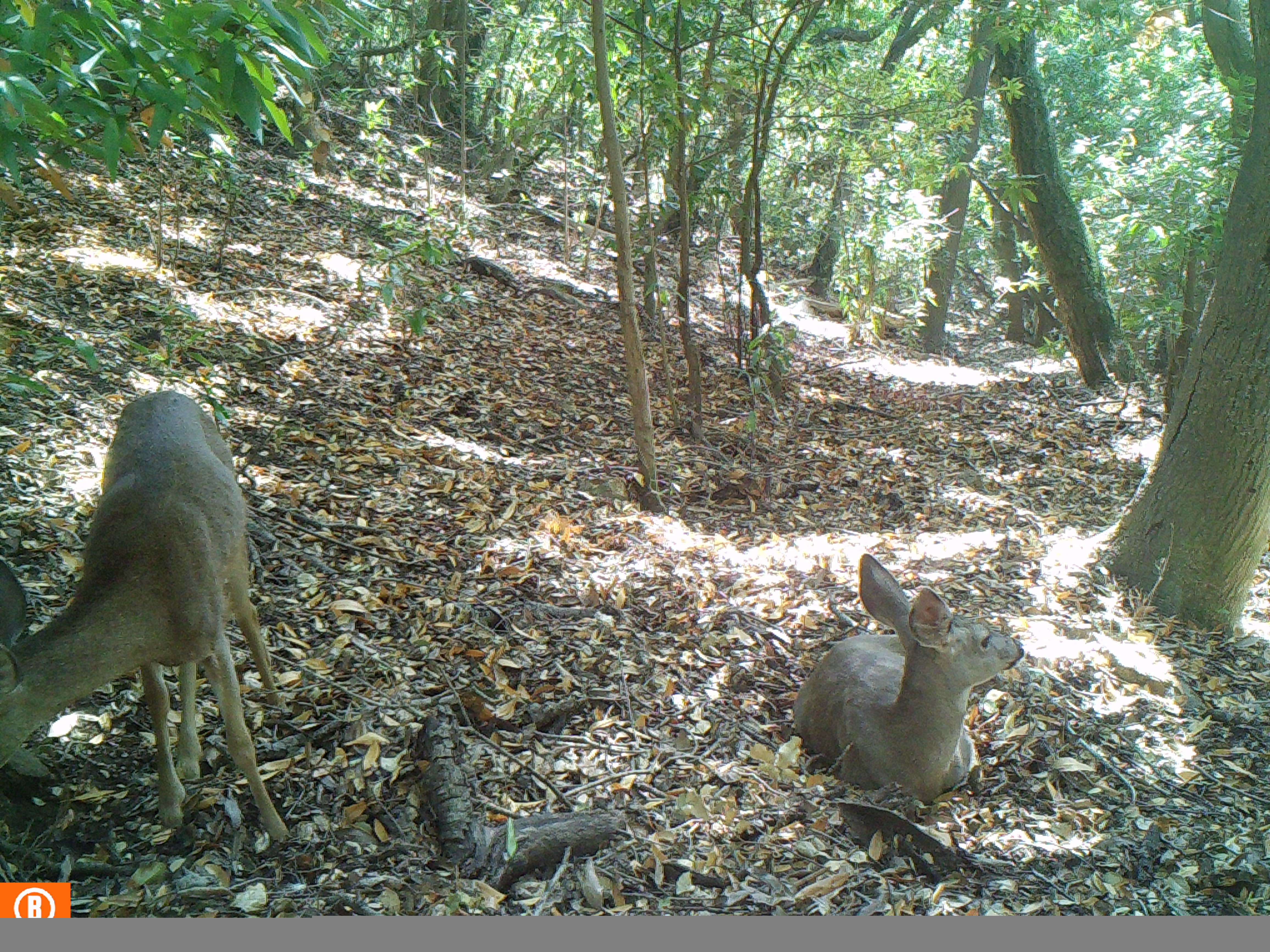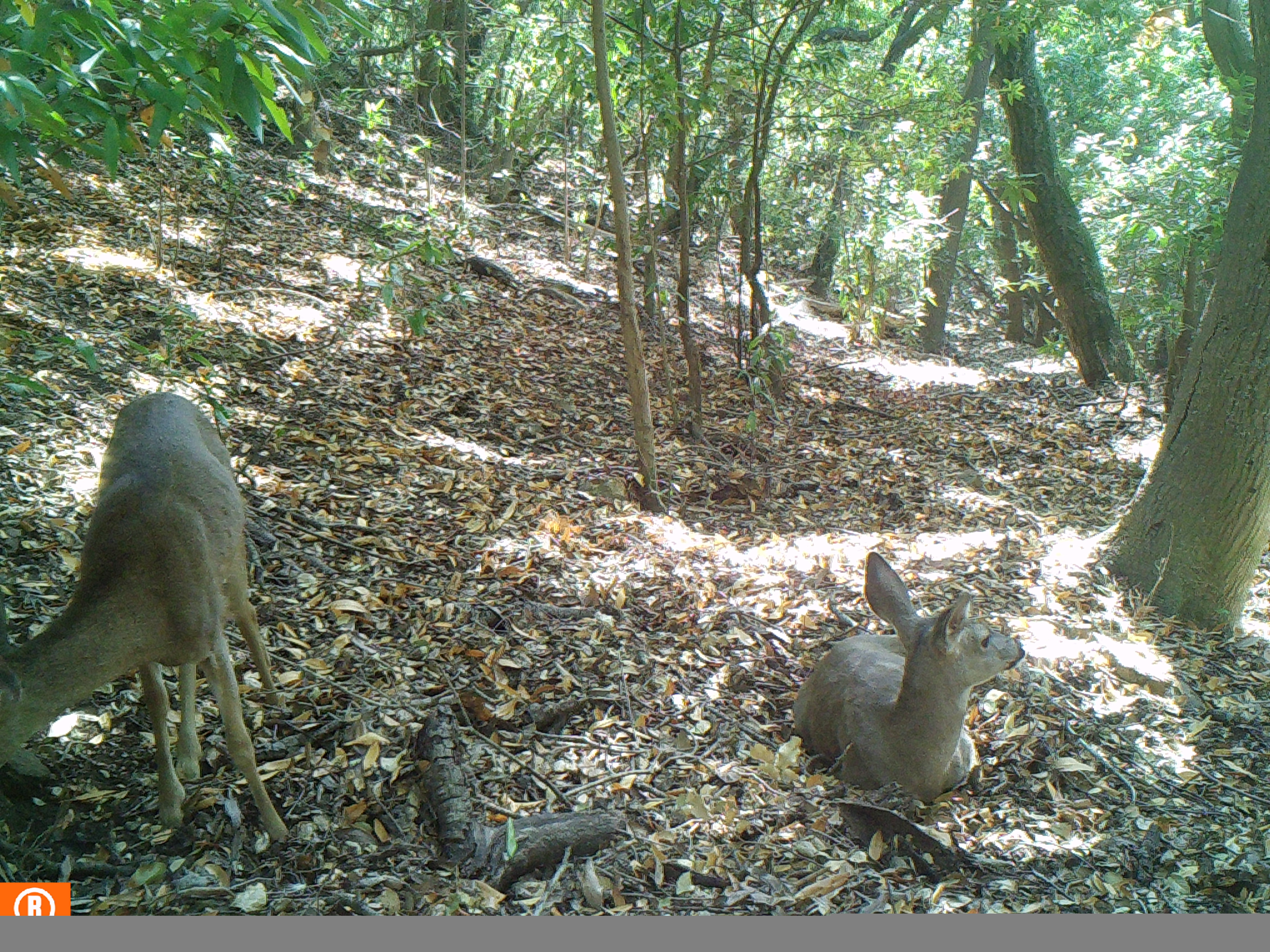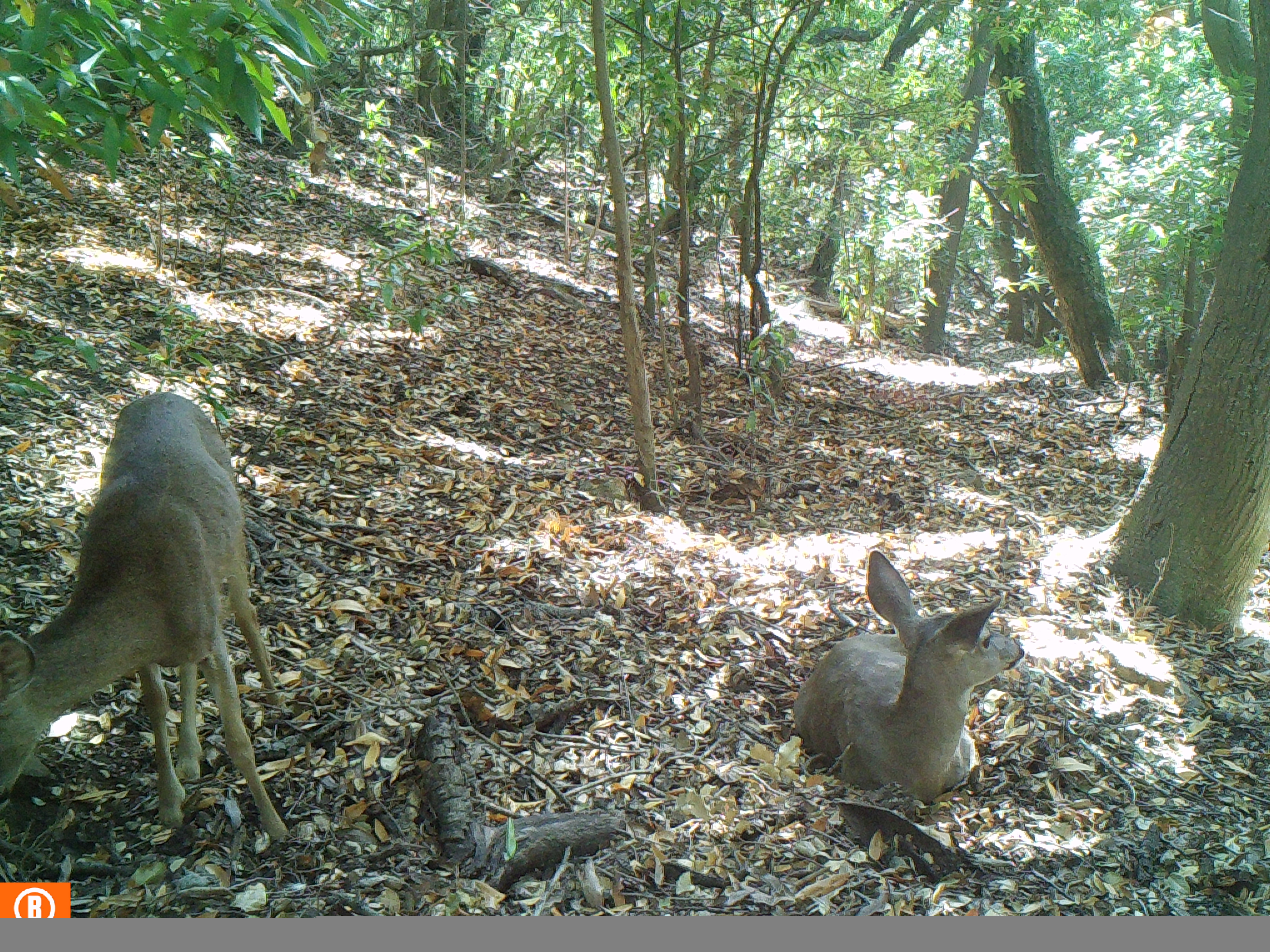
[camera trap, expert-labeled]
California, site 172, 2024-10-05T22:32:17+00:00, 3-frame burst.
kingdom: Animalia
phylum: Chordata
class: Mammalia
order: Artiodactyla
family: Cervidae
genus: Odocoileus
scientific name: Odocoileus hemionus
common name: mule deer